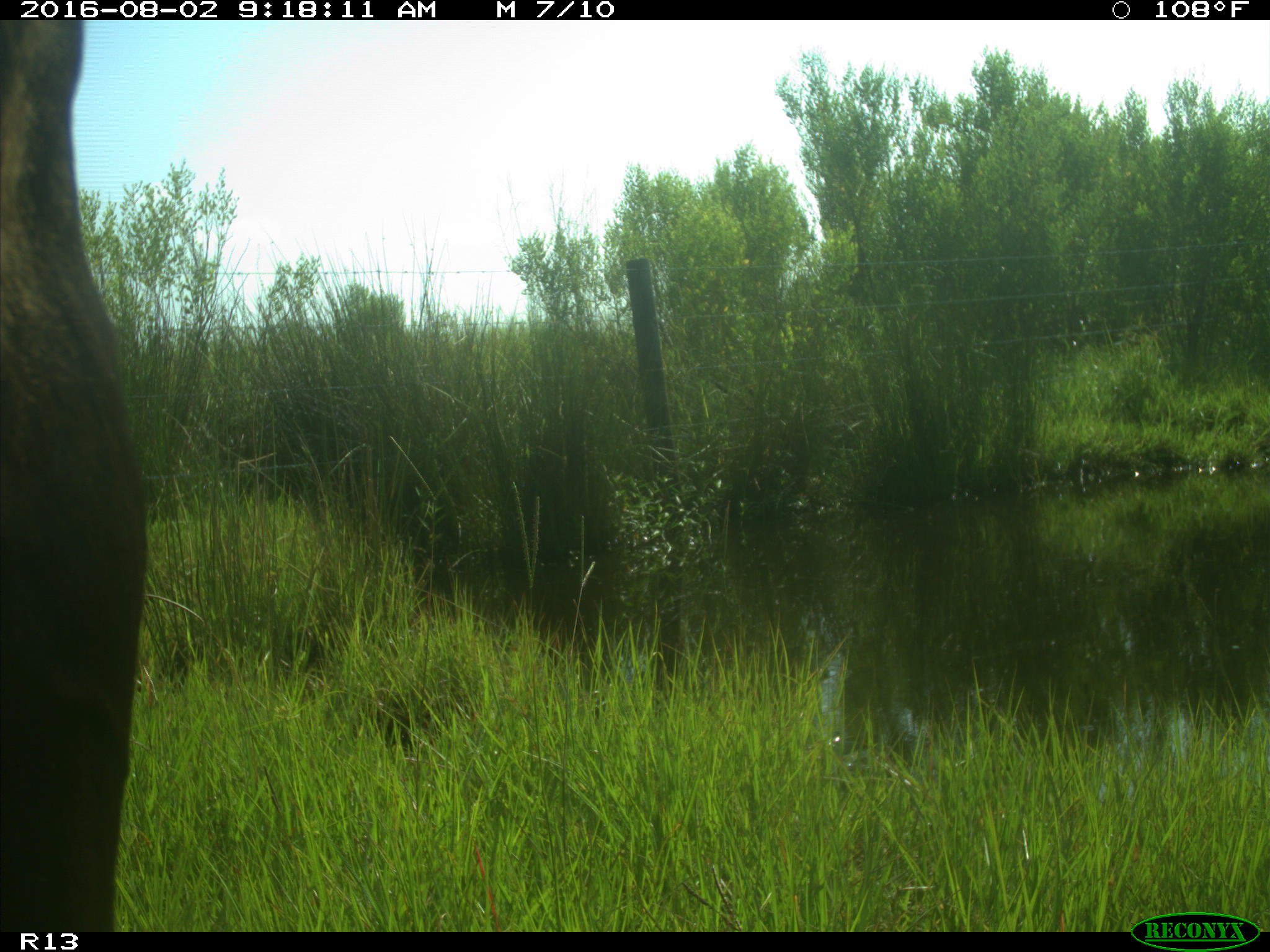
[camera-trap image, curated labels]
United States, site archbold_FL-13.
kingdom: Animalia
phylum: Chordata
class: Mammalia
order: Artiodactyla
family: Bovidae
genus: Bos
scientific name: Bos taurus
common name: domestic cow